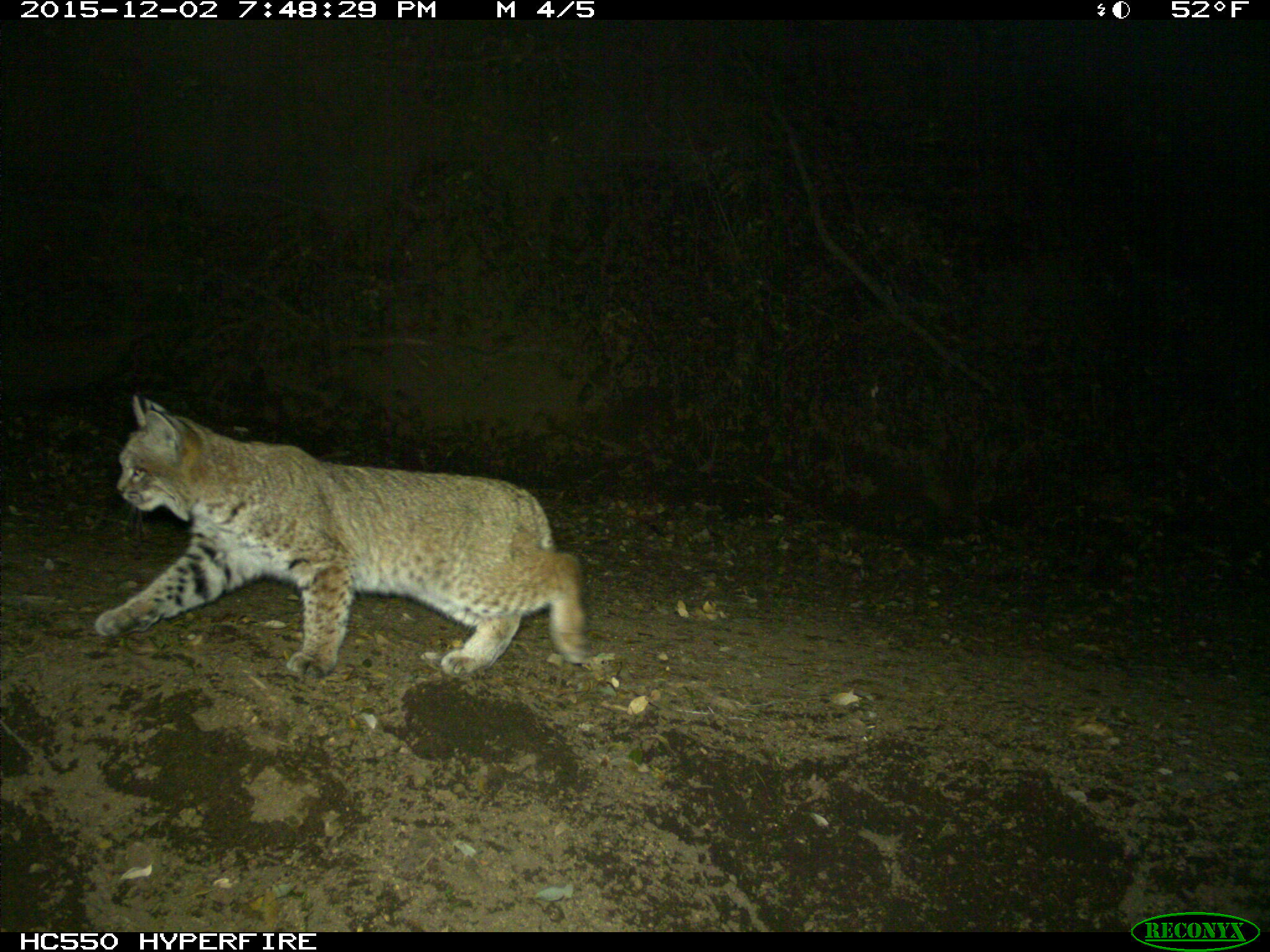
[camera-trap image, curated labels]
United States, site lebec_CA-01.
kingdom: Animalia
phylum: Chordata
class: Mammalia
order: Carnivora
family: Felidae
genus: Lynx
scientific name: Lynx rufus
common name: bobcat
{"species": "Lynx rufus (bobcat)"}